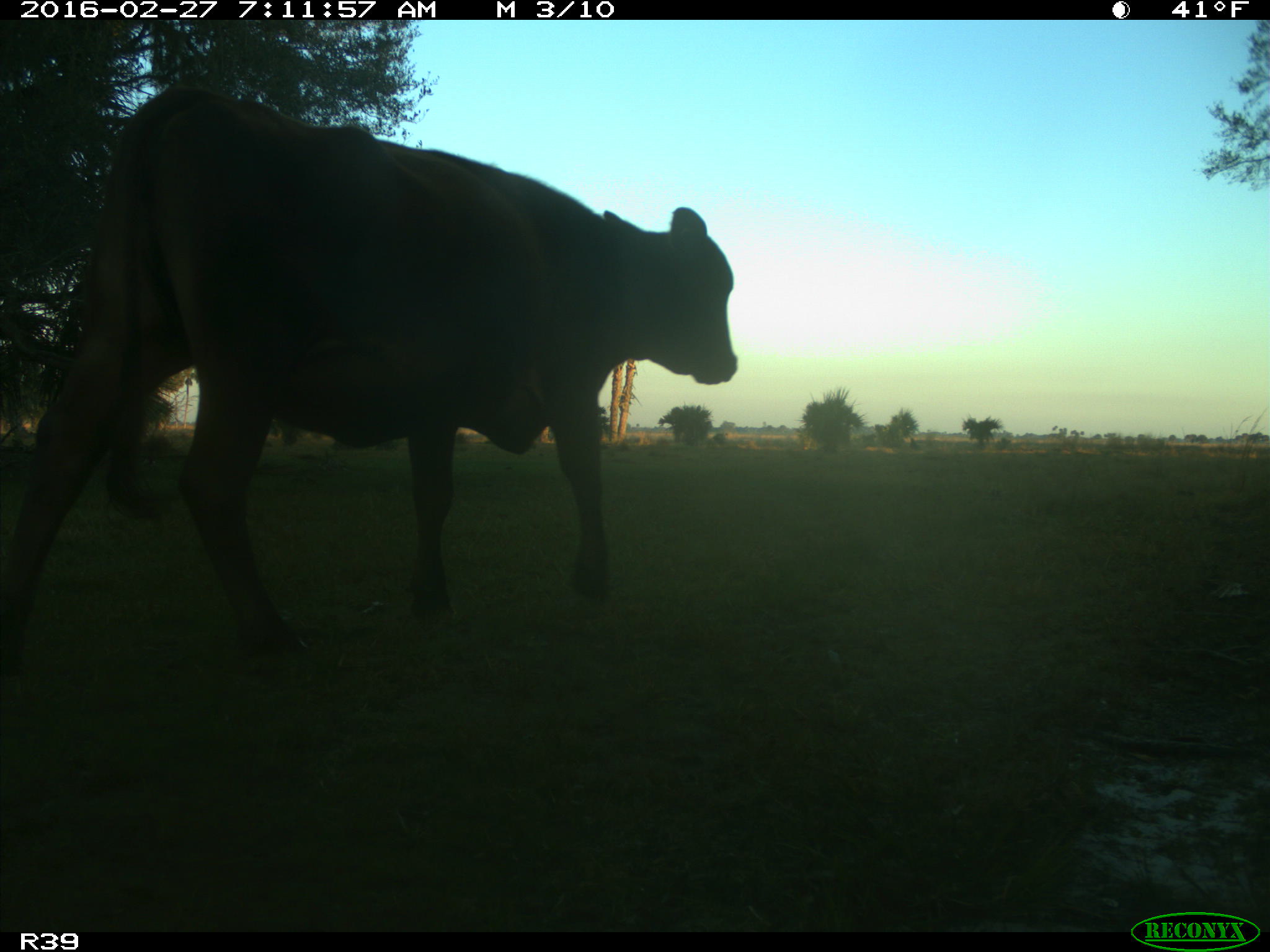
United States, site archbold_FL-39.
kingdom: Animalia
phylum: Chordata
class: Mammalia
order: Artiodactyla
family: Bovidae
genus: Bos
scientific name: Bos taurus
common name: domestic cow